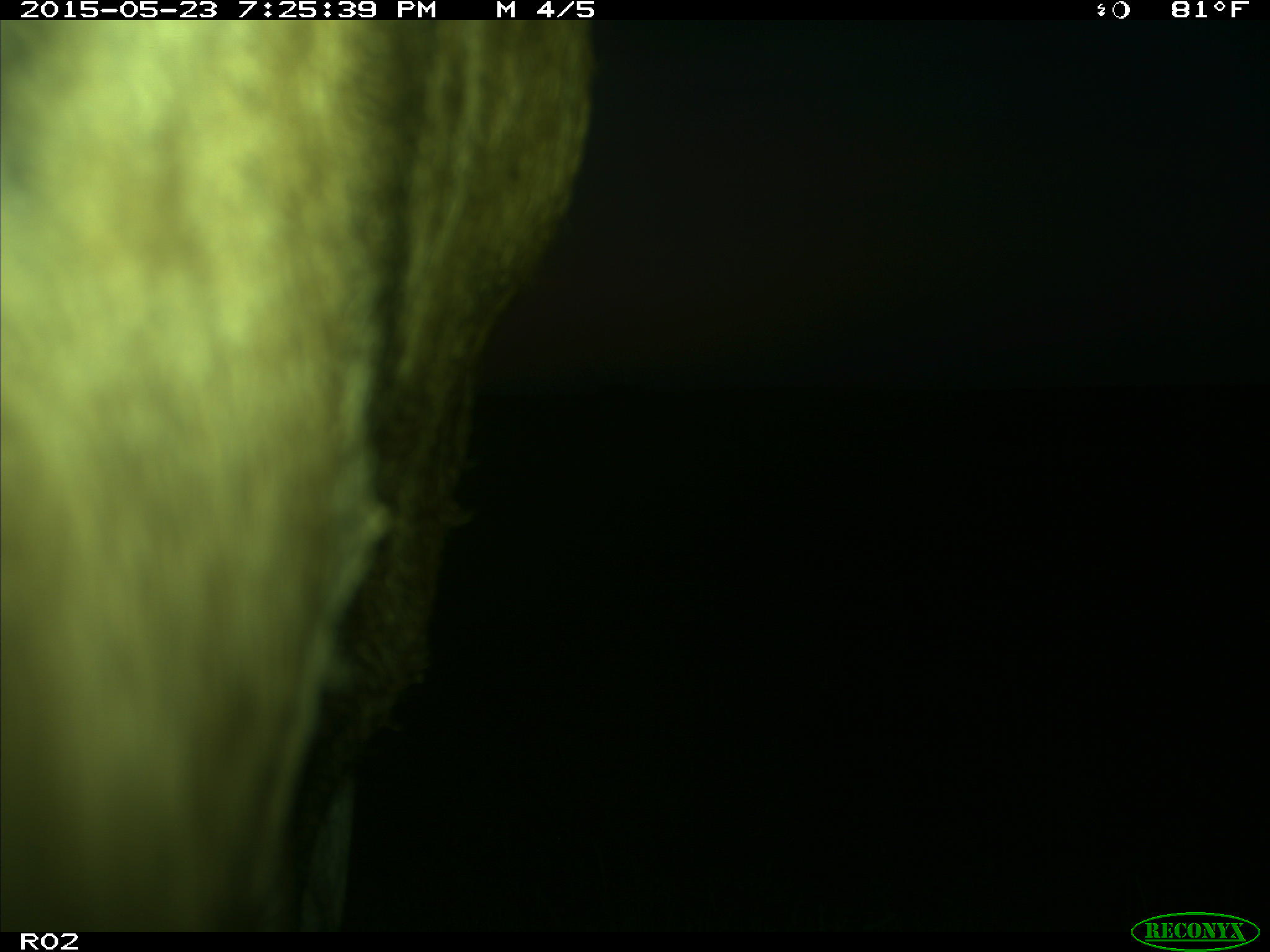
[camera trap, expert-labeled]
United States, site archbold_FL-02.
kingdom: Animalia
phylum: Chordata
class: Mammalia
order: Artiodactyla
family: Bovidae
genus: Bos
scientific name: Bos taurus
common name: domestic cow